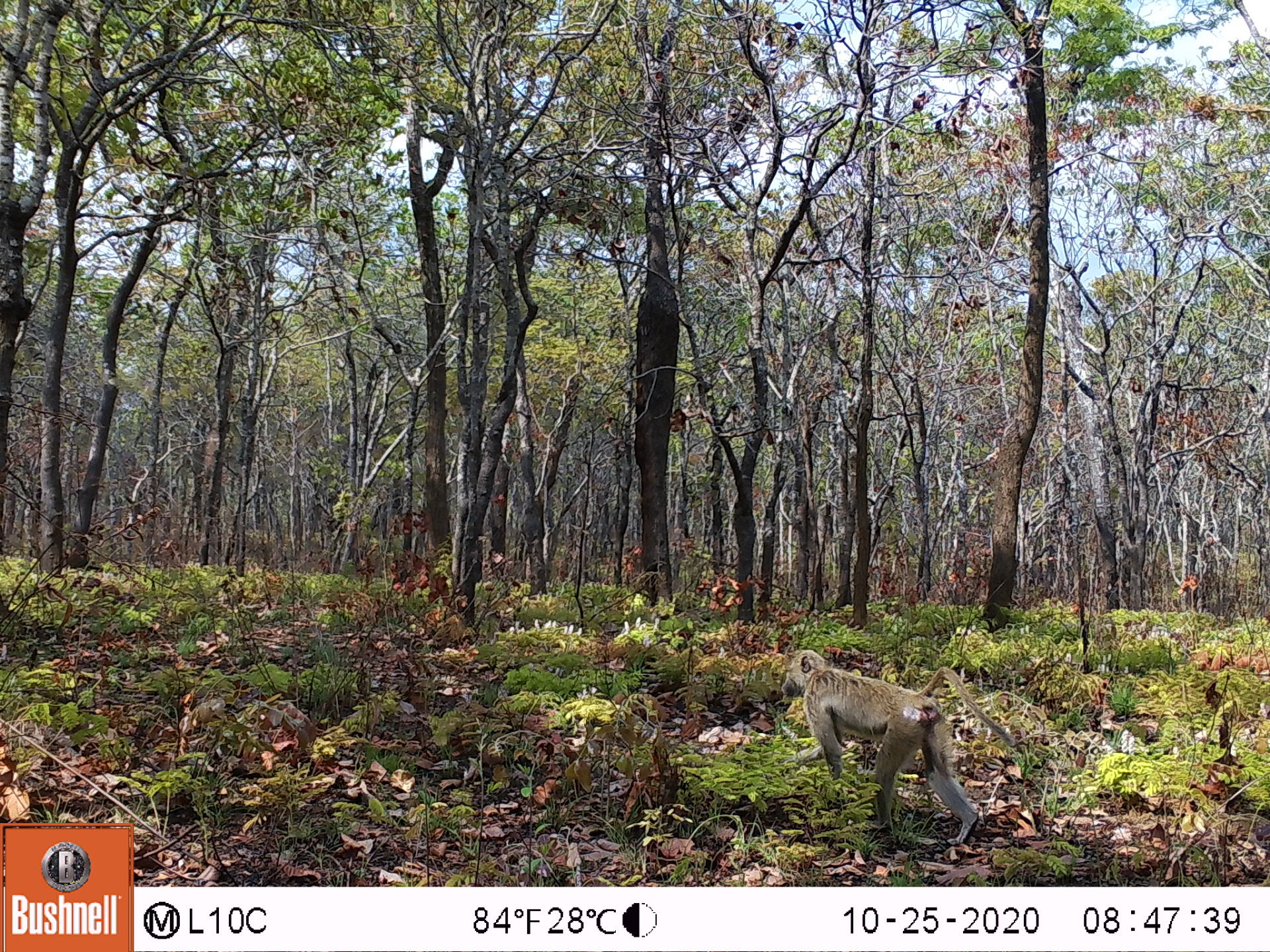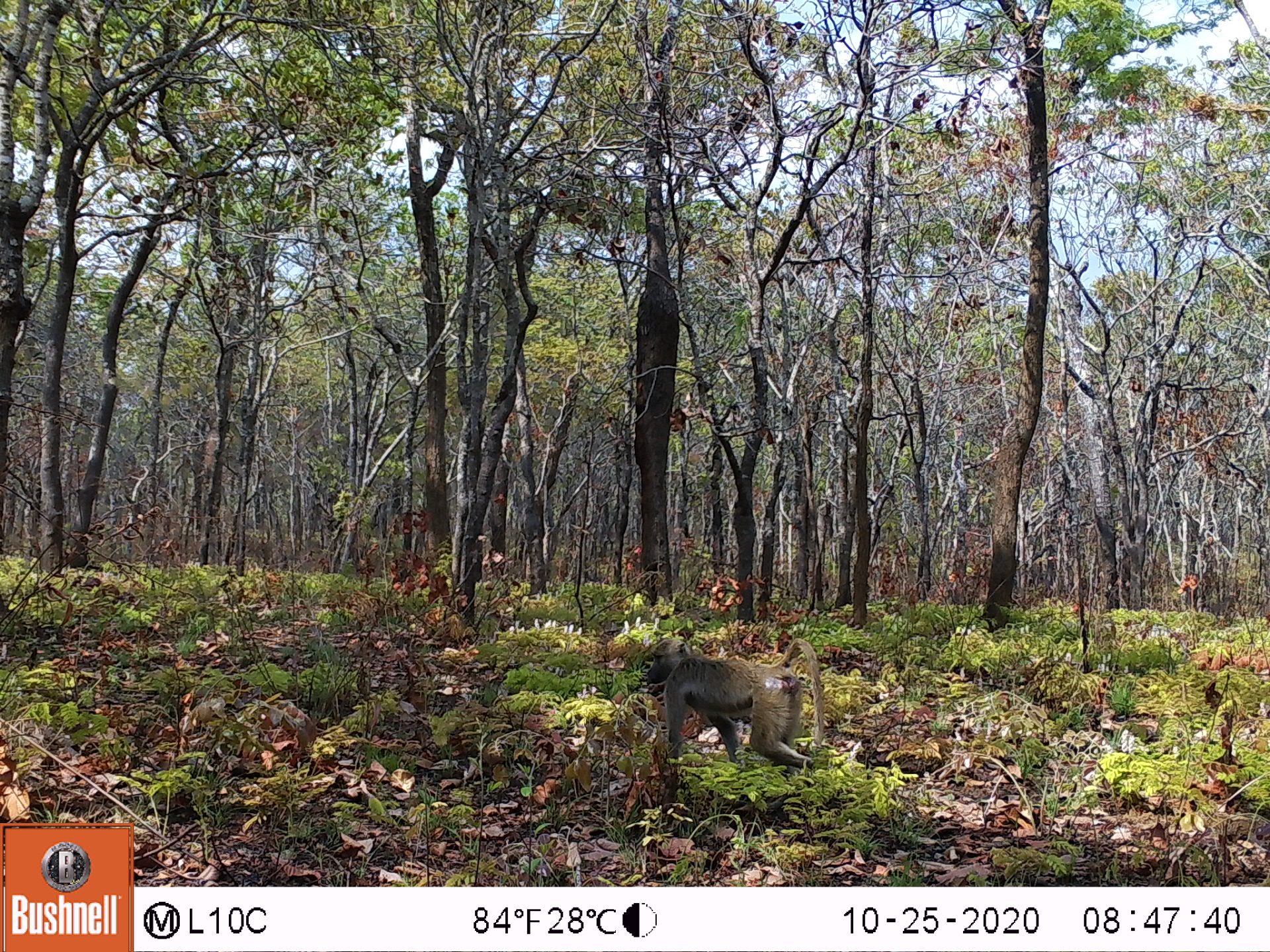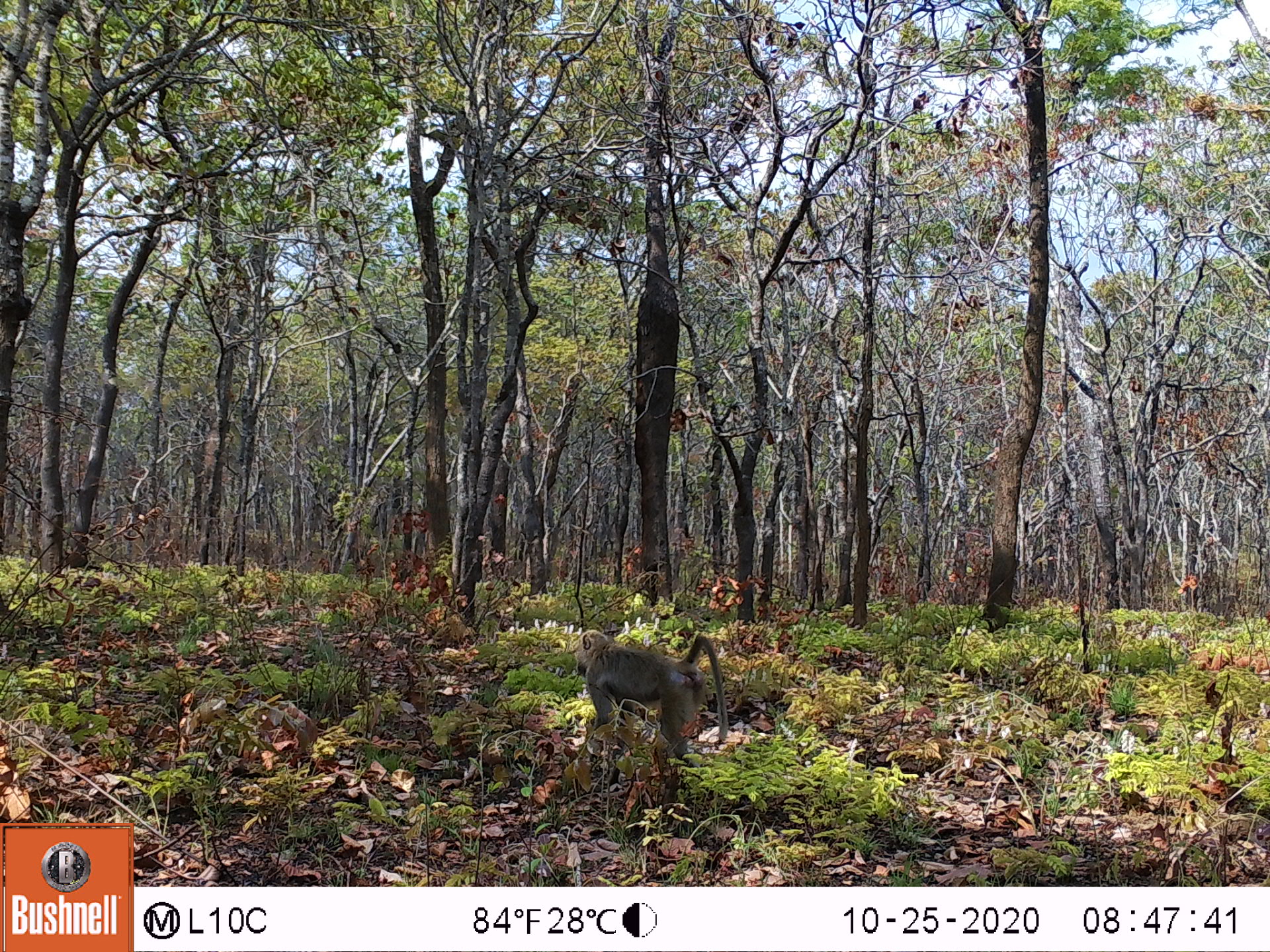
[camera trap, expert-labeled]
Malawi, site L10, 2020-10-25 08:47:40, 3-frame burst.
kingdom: Animalia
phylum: Chordata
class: Mammalia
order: Primates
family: Cercopithecidae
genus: Papio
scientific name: Papio cynocephalus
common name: yellow baboon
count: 1